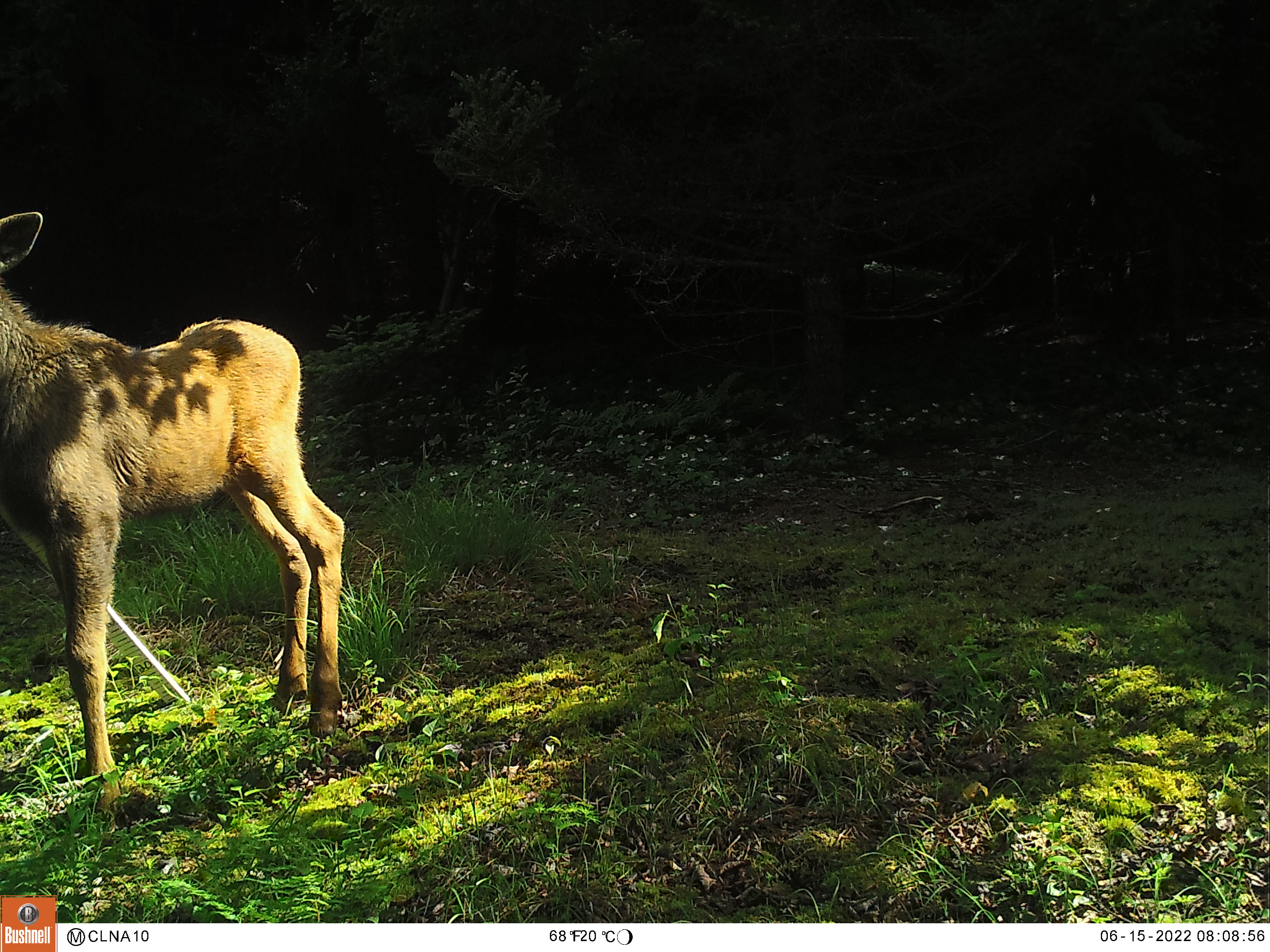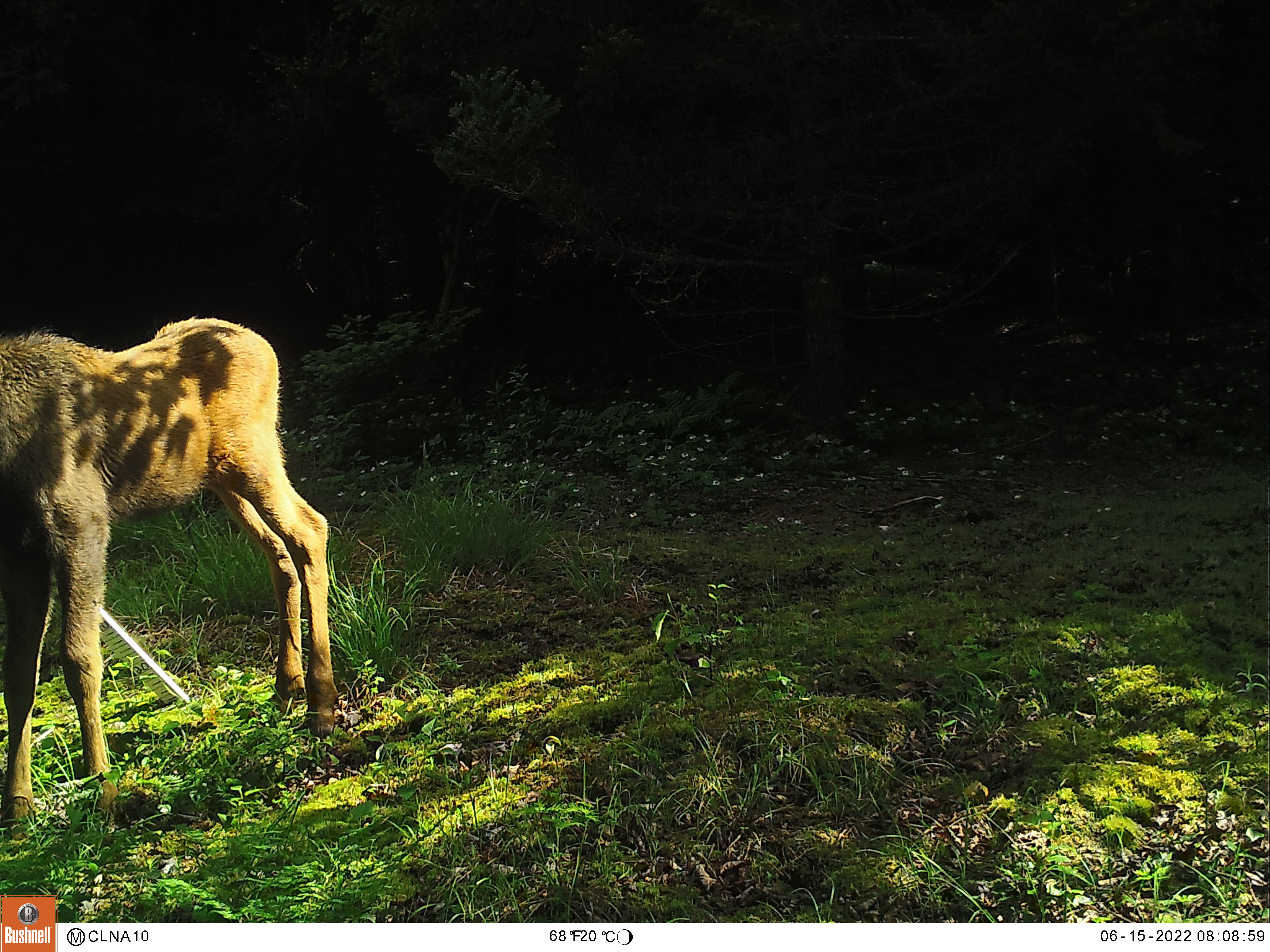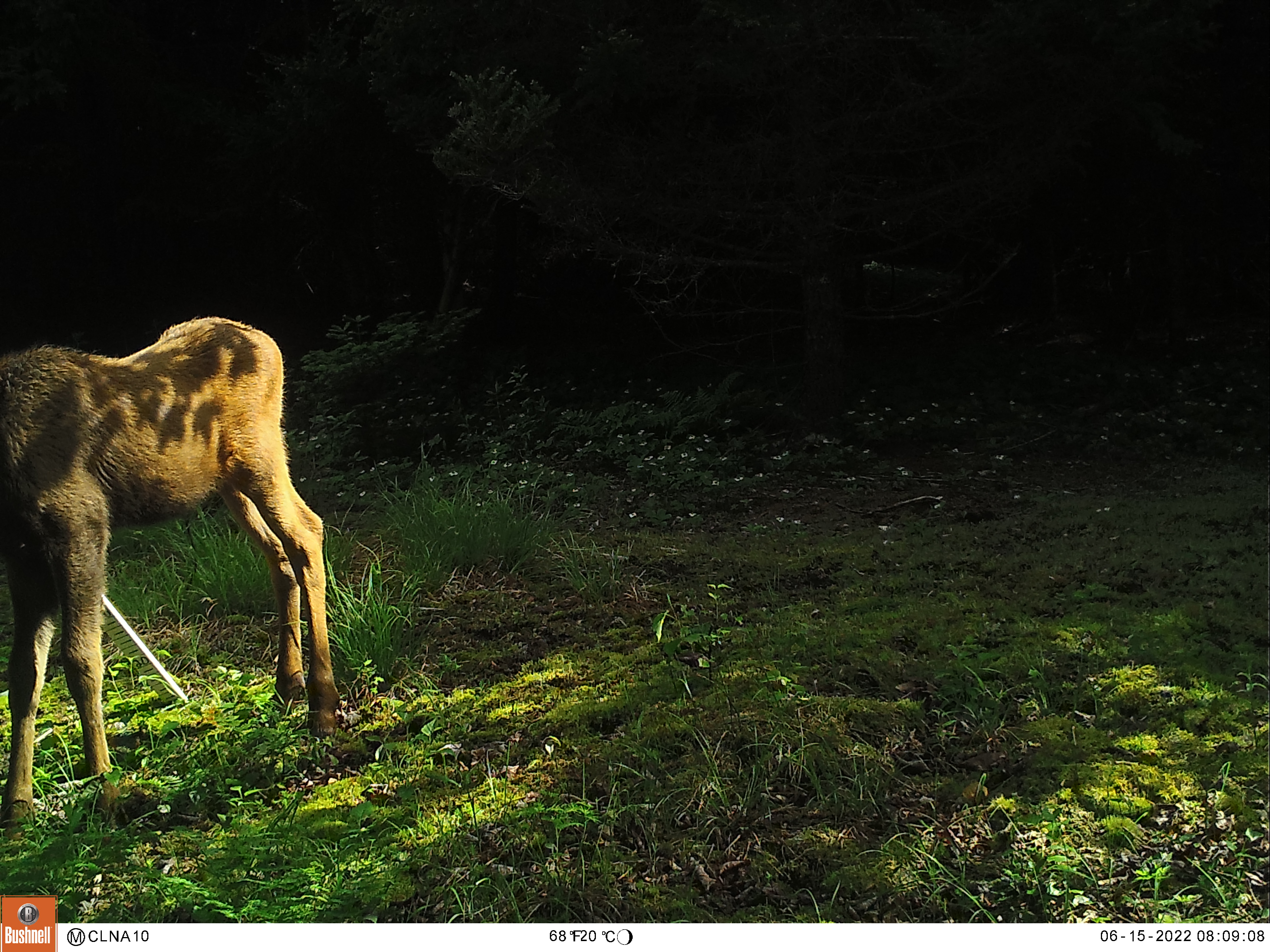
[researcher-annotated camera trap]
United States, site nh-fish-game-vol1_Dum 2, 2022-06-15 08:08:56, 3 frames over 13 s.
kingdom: Animalia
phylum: Chordata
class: Mammalia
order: Artiodactyla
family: Cervidae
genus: Alces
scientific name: Alces alces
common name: moose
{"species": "moose (Alces alces)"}